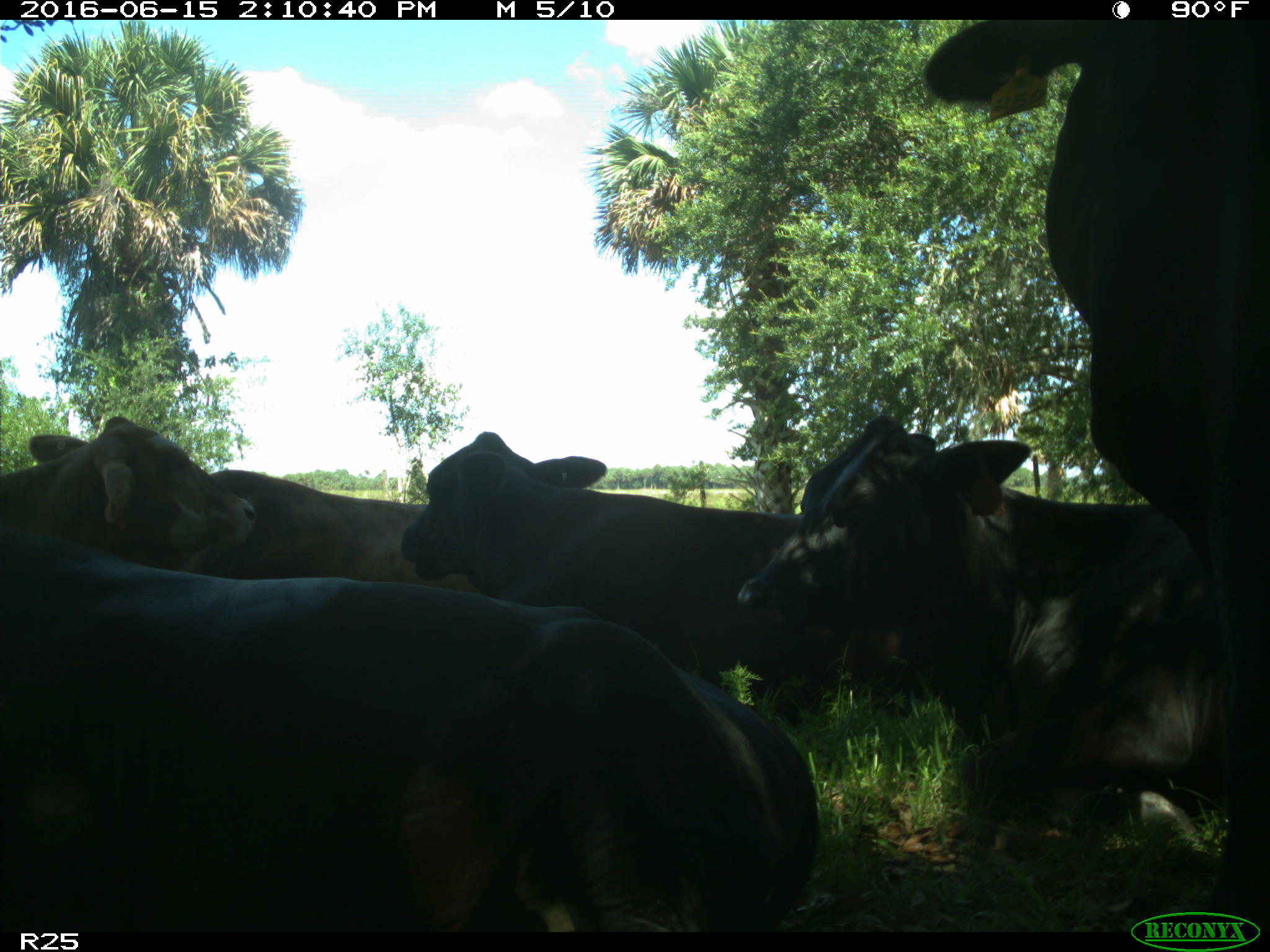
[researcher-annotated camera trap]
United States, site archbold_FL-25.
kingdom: Animalia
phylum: Chordata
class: Mammalia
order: Artiodactyla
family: Bovidae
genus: Bos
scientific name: Bos taurus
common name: domestic cow